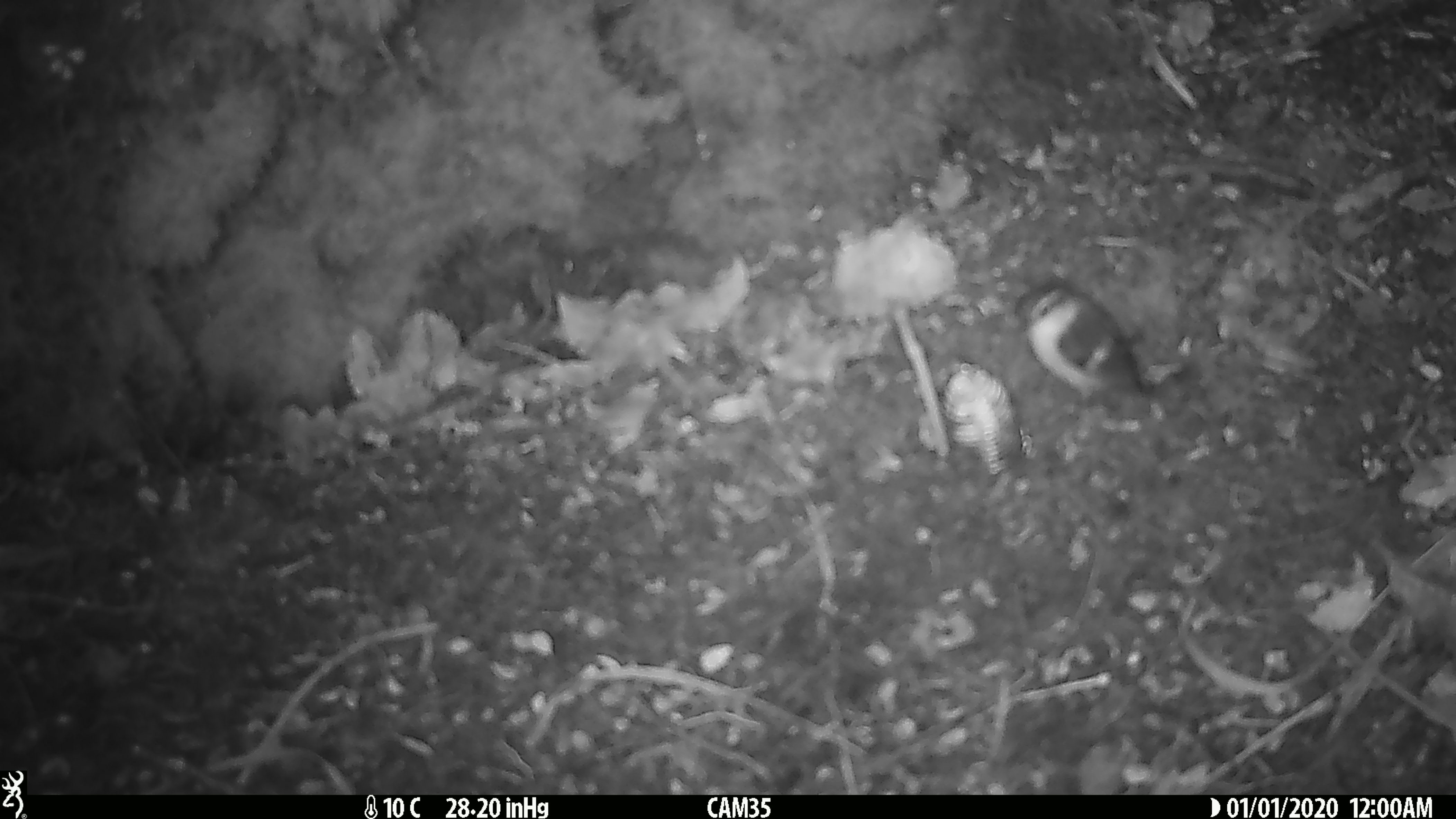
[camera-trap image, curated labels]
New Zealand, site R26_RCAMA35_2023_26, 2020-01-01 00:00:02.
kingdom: Animalia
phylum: Chordata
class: Aves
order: Passeriformes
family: Acanthisittidae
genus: Acanthisitta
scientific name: Acanthisitta chloris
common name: rifleman